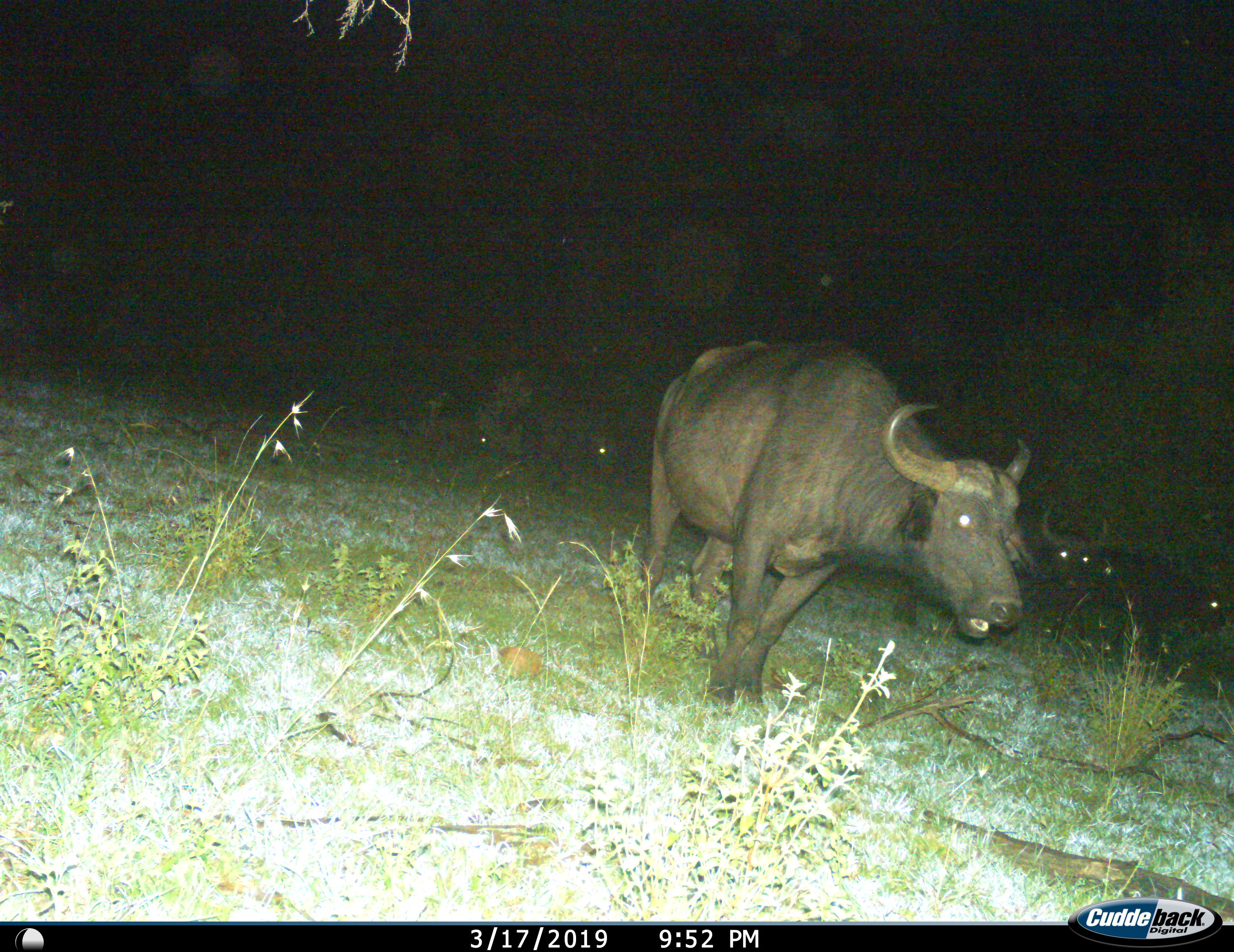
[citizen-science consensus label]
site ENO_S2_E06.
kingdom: Animalia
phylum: Chordata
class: Mammalia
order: Artiodactyla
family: Bovidae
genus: Syncerus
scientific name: Syncerus caffer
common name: african buffalo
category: buffalo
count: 4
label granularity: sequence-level